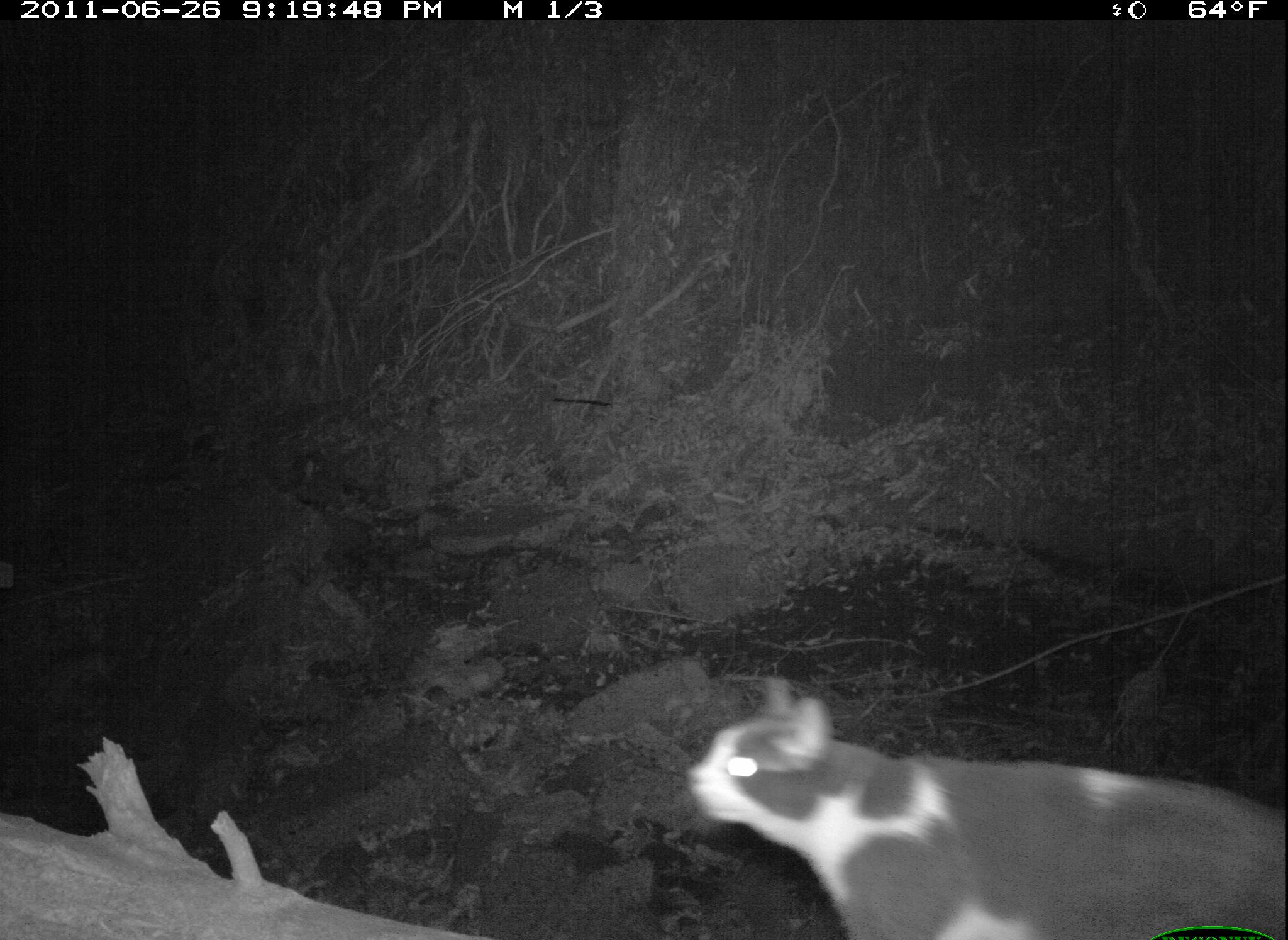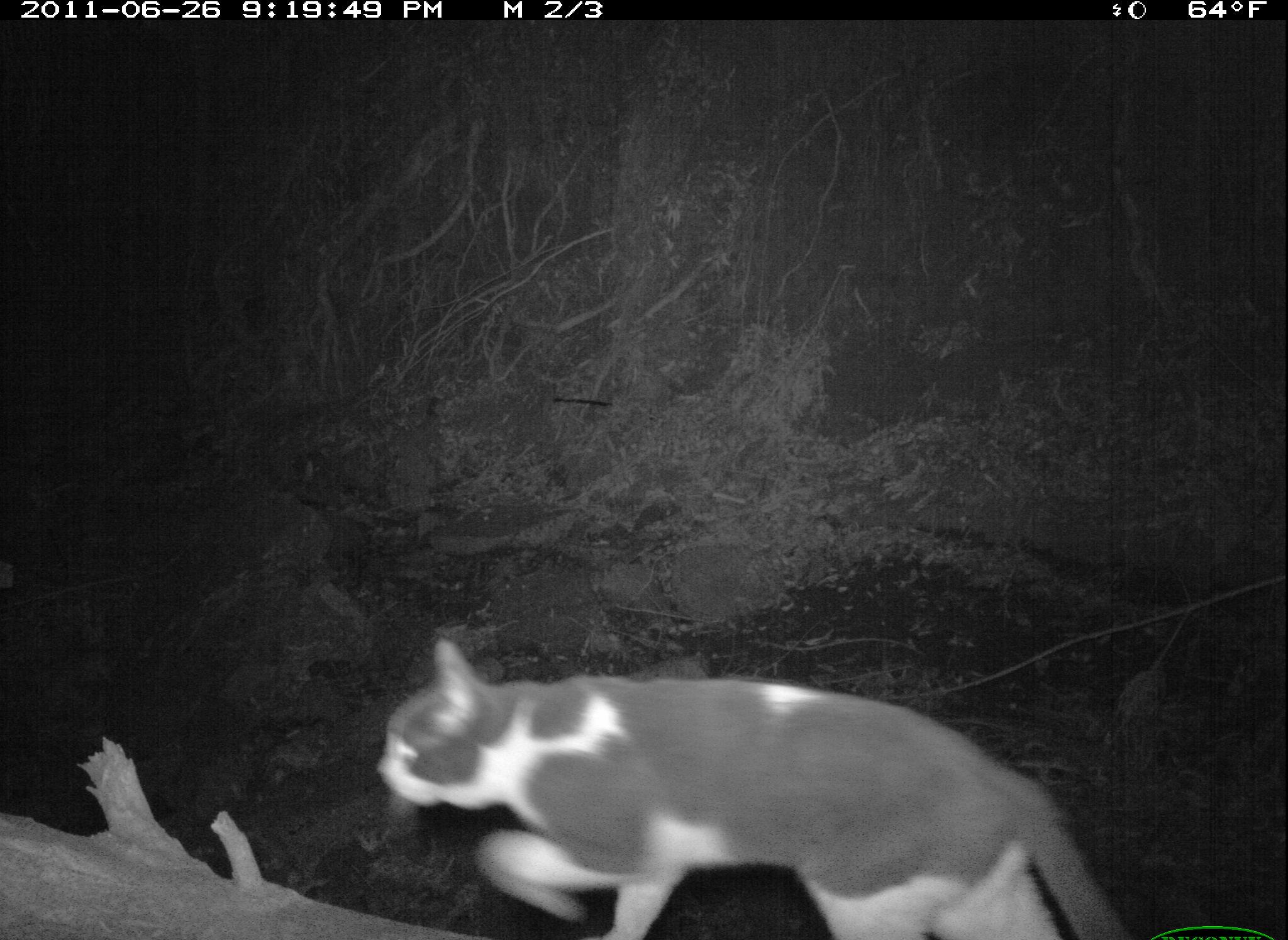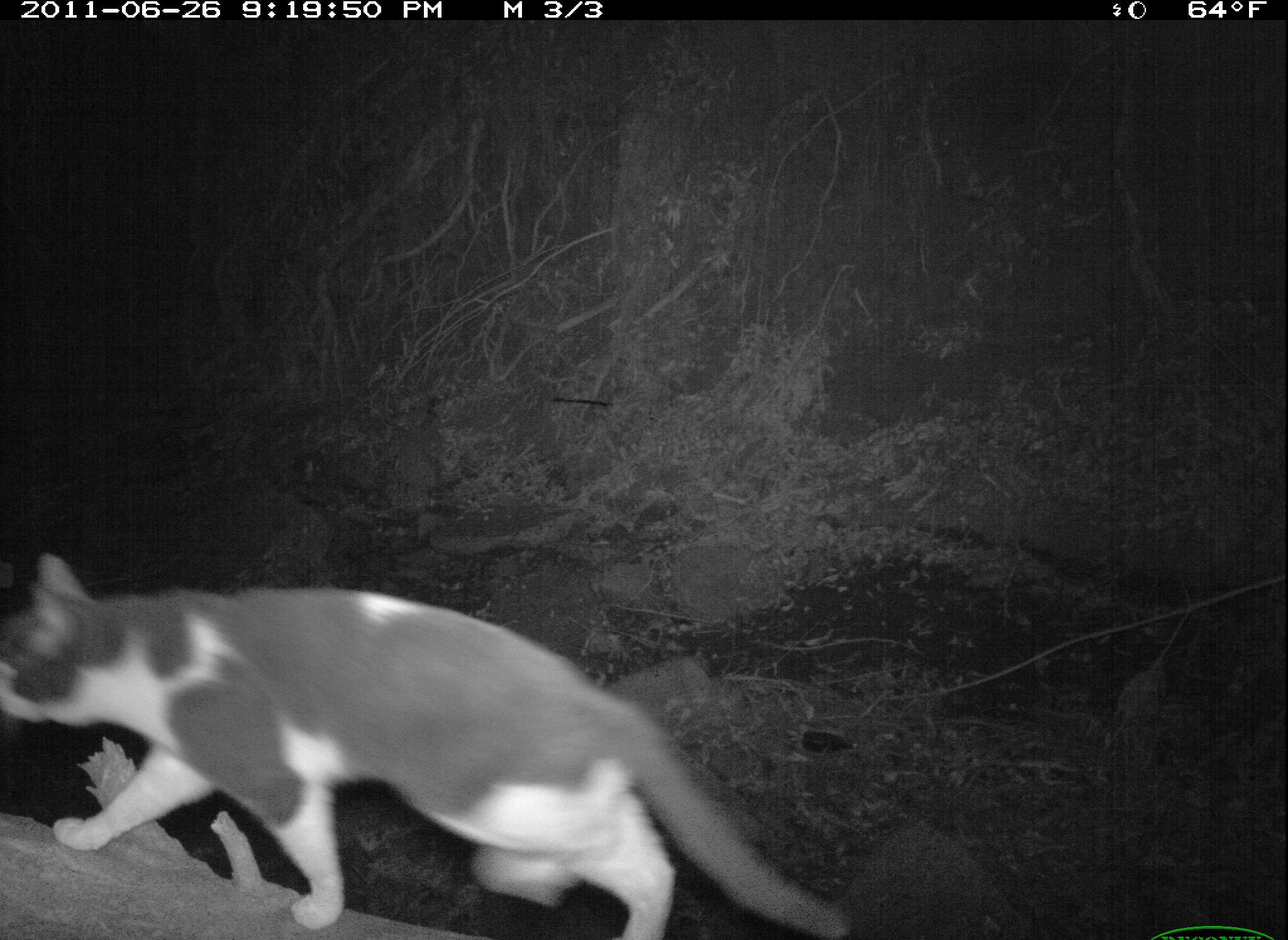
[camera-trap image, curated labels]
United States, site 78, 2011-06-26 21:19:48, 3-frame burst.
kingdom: Animalia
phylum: Chordata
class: Mammalia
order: Carnivora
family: Felidae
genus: Felis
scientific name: Felis catus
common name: cat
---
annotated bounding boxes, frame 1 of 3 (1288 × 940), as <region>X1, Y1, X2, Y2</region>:
cat: <region>675, 638, 1285, 940</region>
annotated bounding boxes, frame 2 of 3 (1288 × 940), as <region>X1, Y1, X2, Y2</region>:
cat: <region>357, 622, 1150, 940</region>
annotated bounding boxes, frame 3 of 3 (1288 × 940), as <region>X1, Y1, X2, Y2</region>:
cat: <region>3, 515, 866, 936</region>